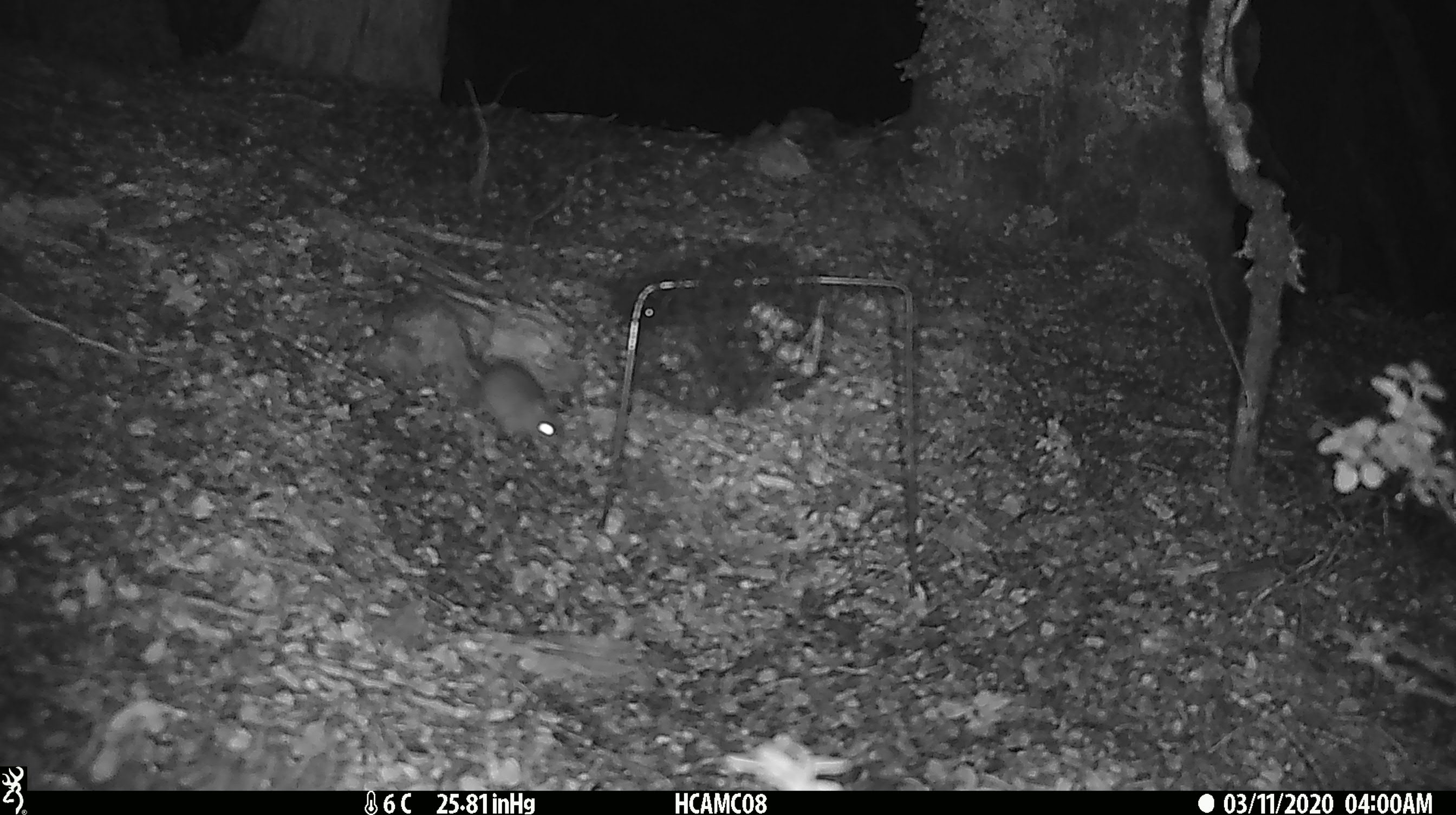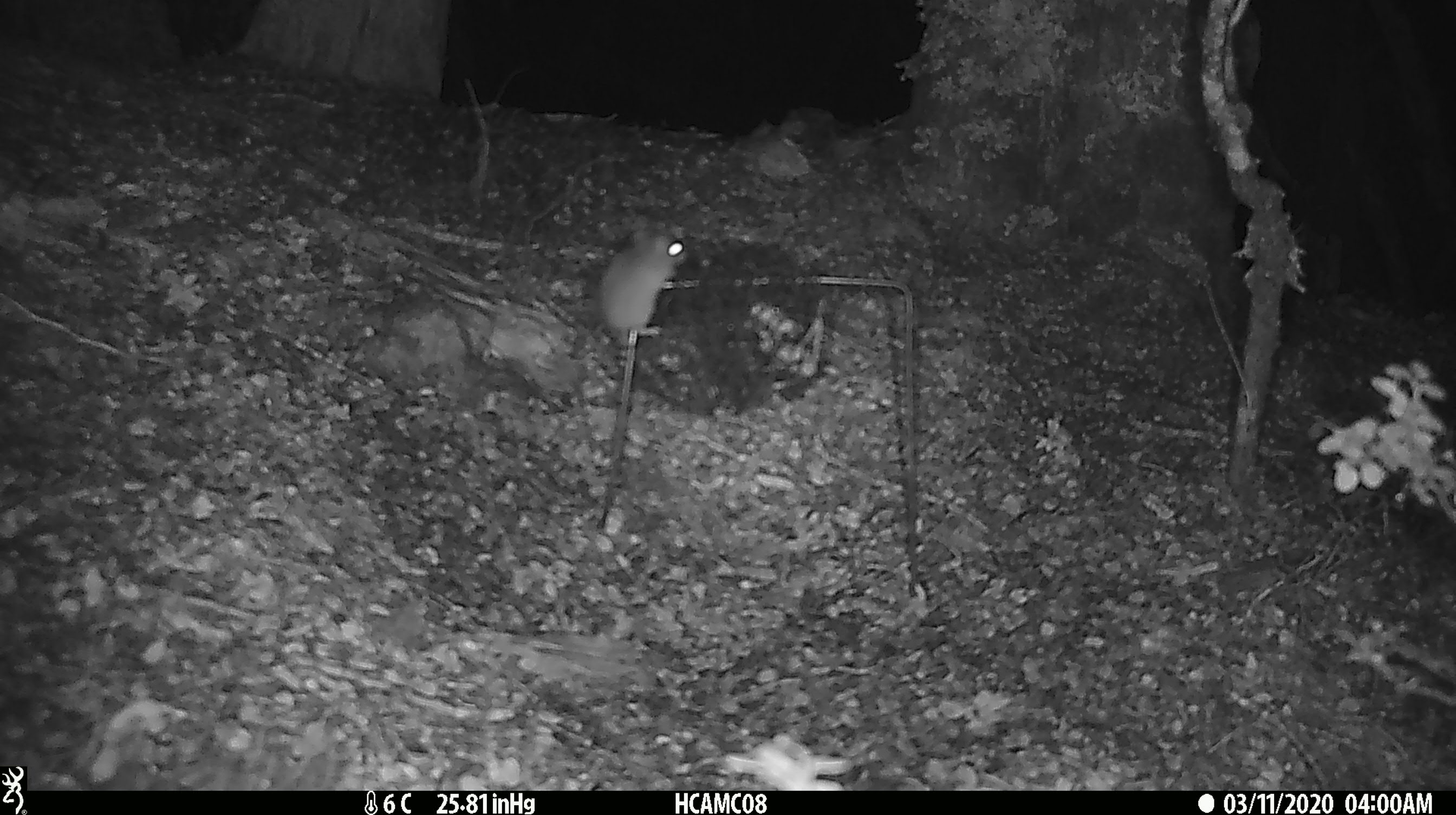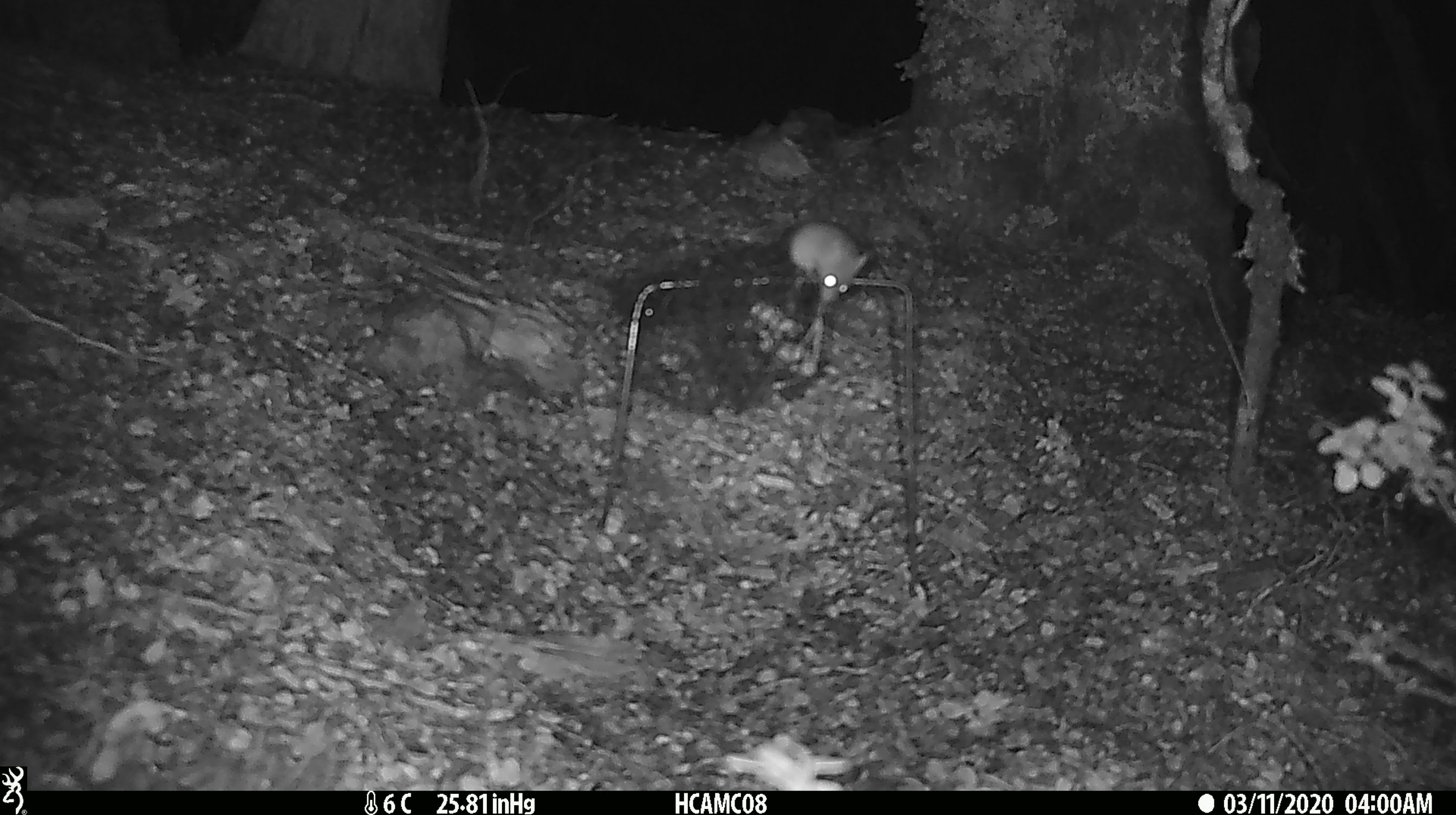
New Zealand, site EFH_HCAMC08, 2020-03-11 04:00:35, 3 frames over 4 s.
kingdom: Animalia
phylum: Chordata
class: Mammalia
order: Rodentia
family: Muridae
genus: Mus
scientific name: Mus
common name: mouse